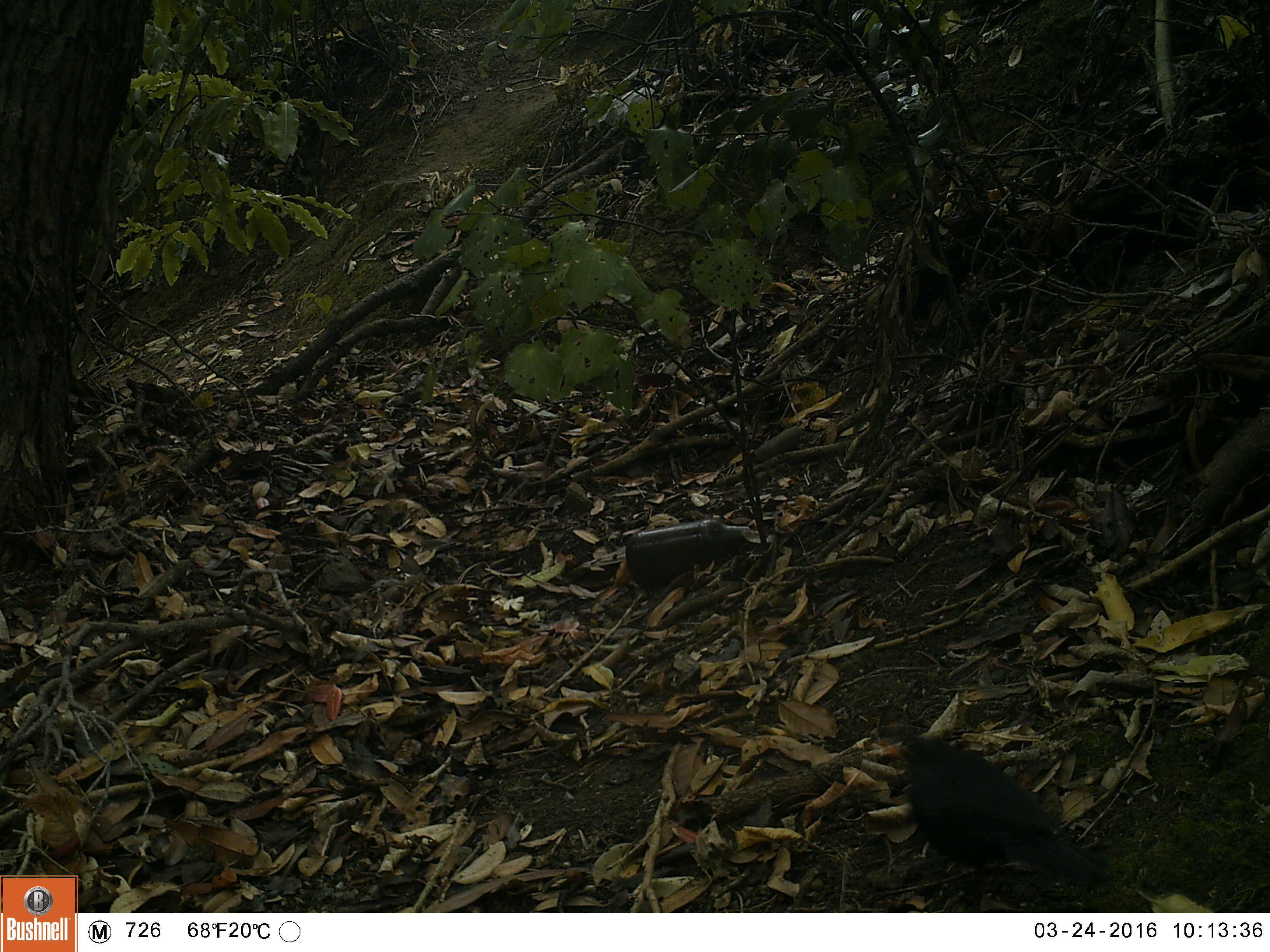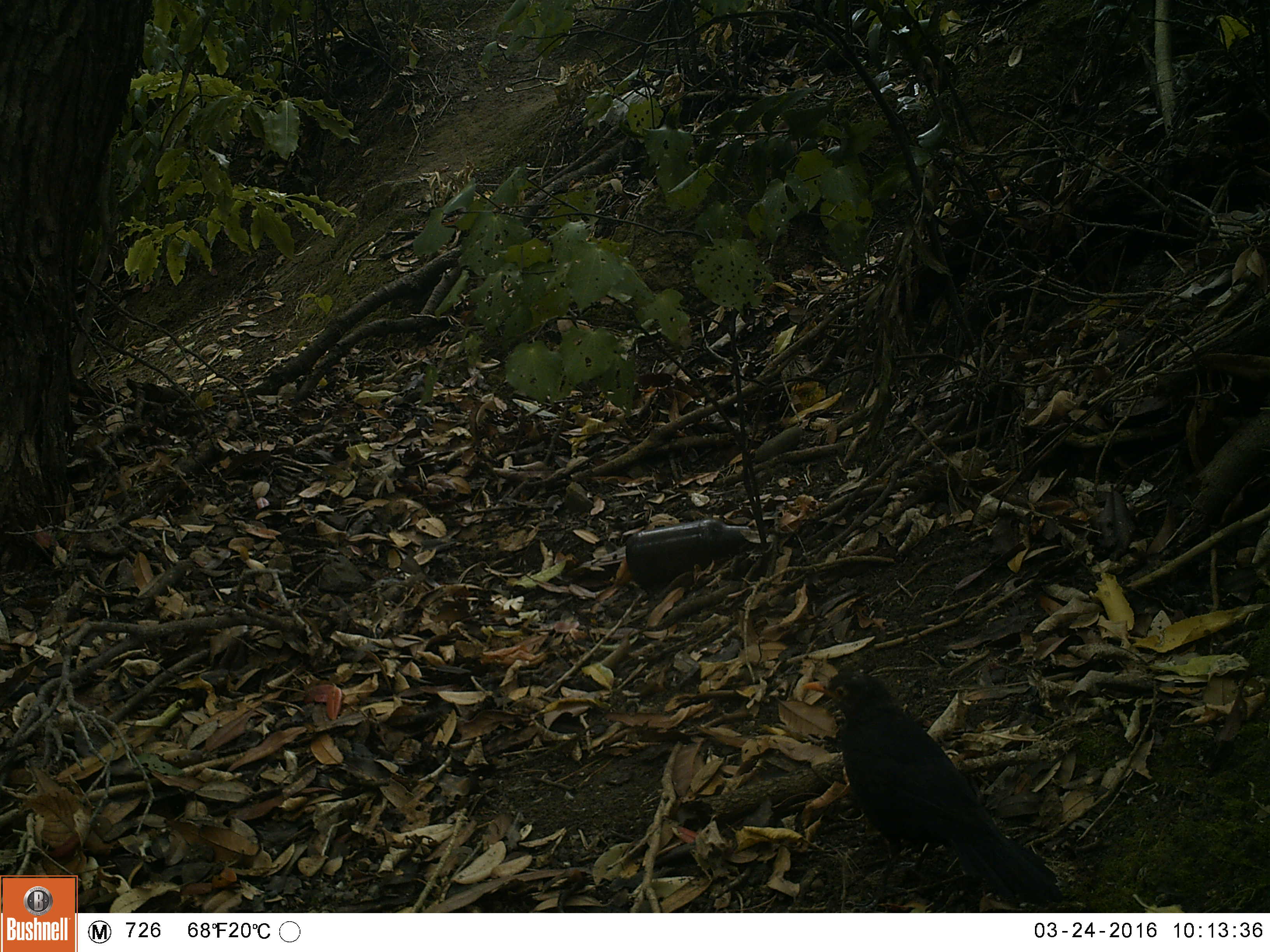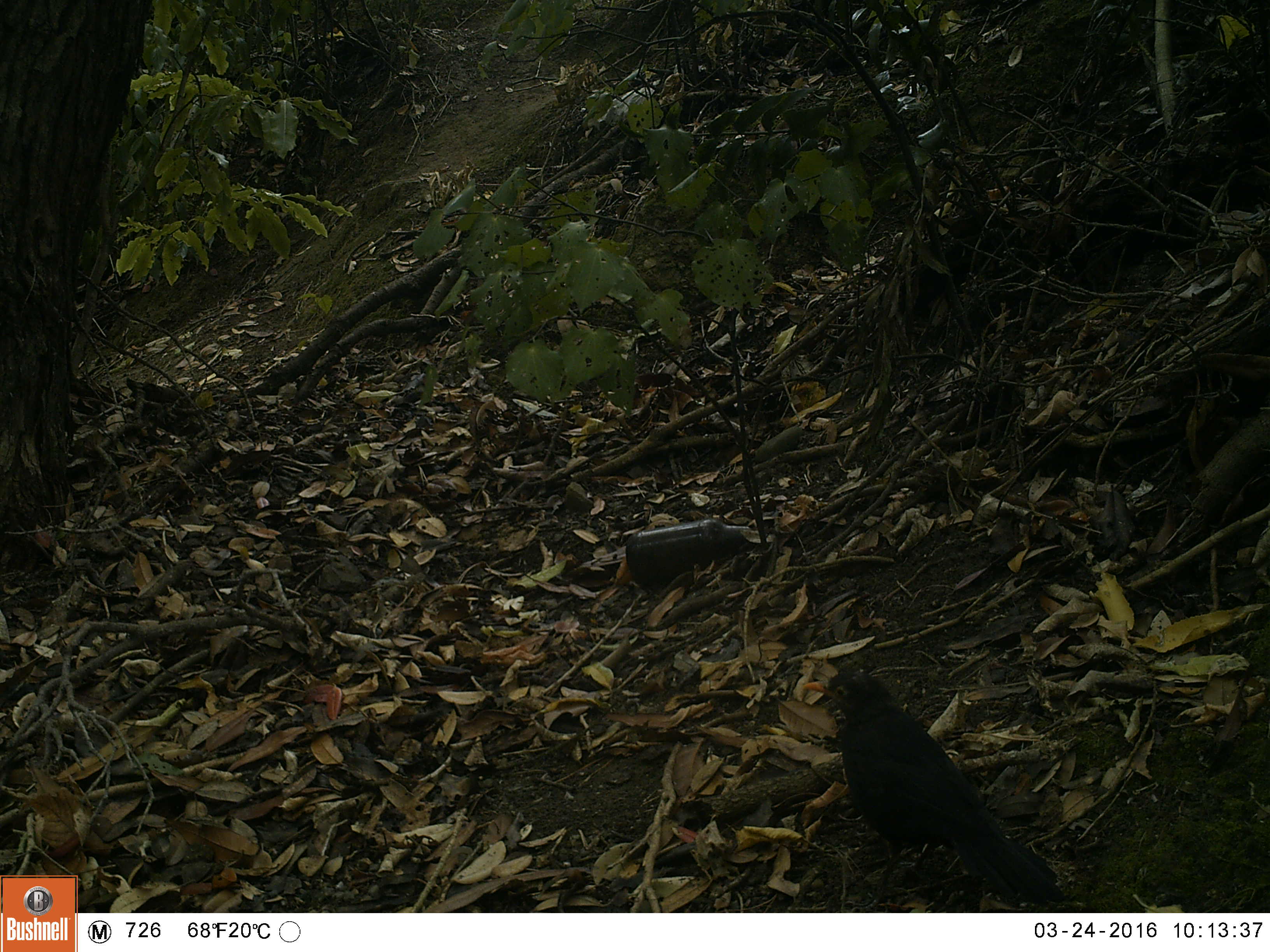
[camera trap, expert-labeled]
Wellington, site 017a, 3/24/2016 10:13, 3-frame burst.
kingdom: Animalia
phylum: Chordata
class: Aves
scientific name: Aves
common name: bird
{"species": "bird (Aves)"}